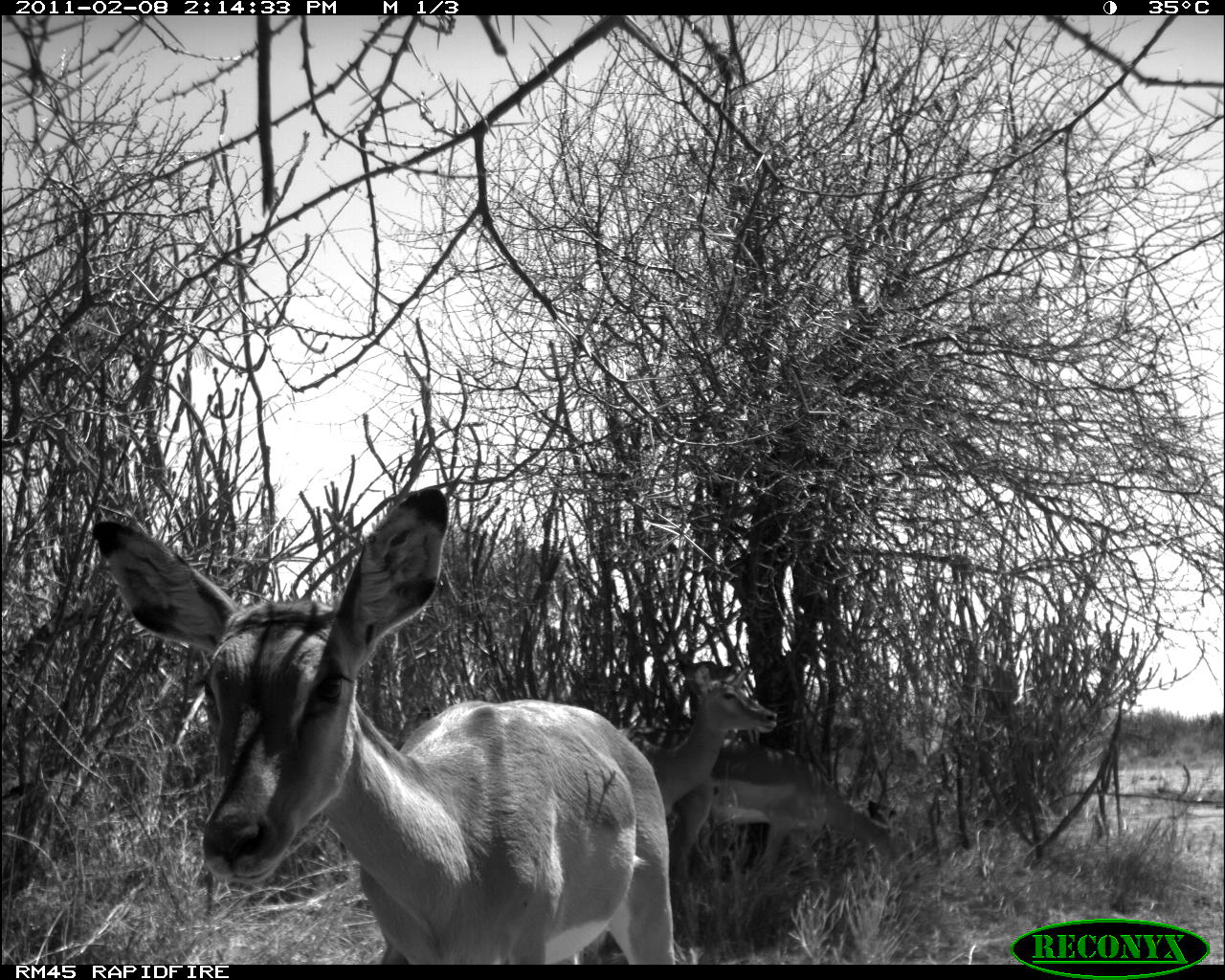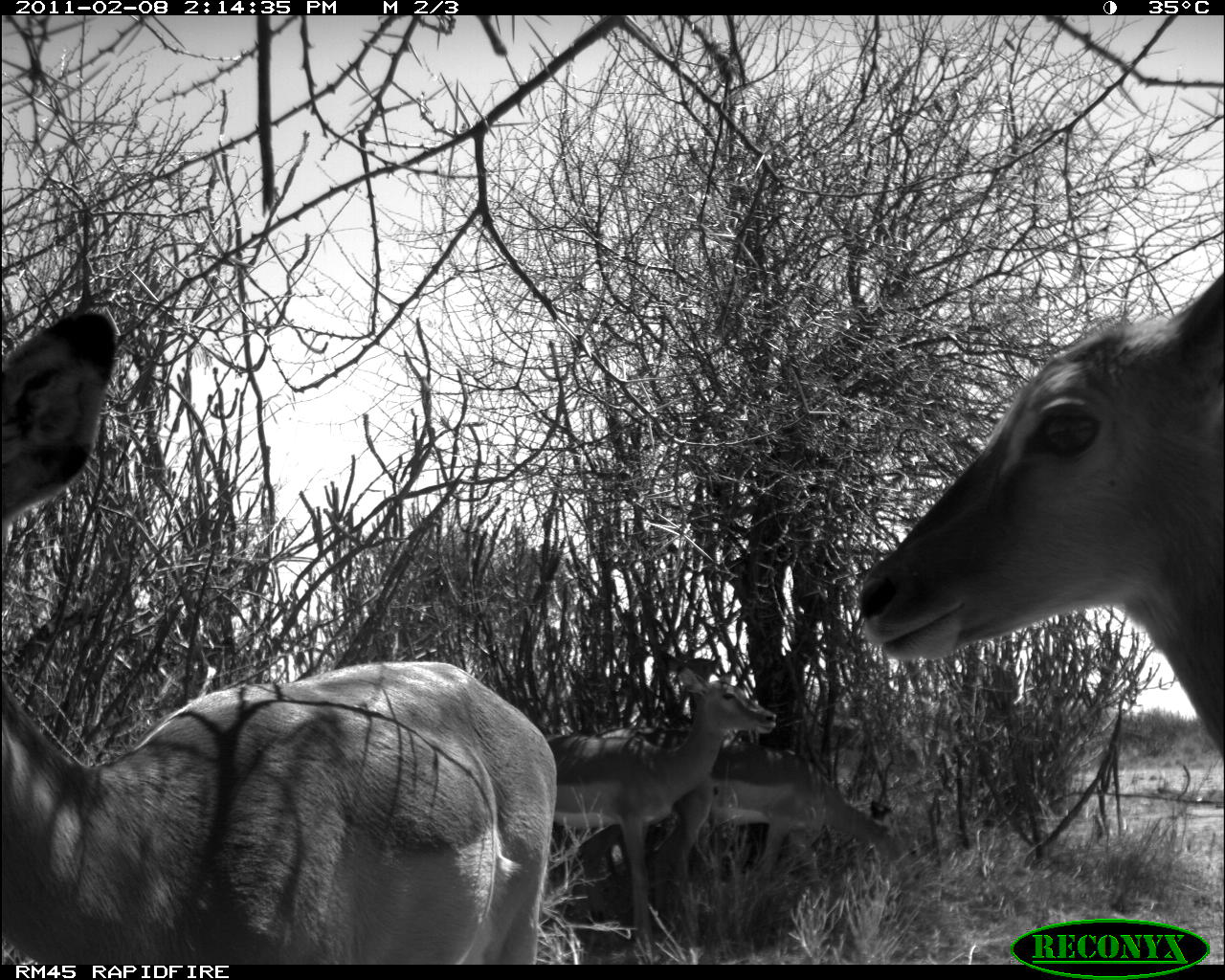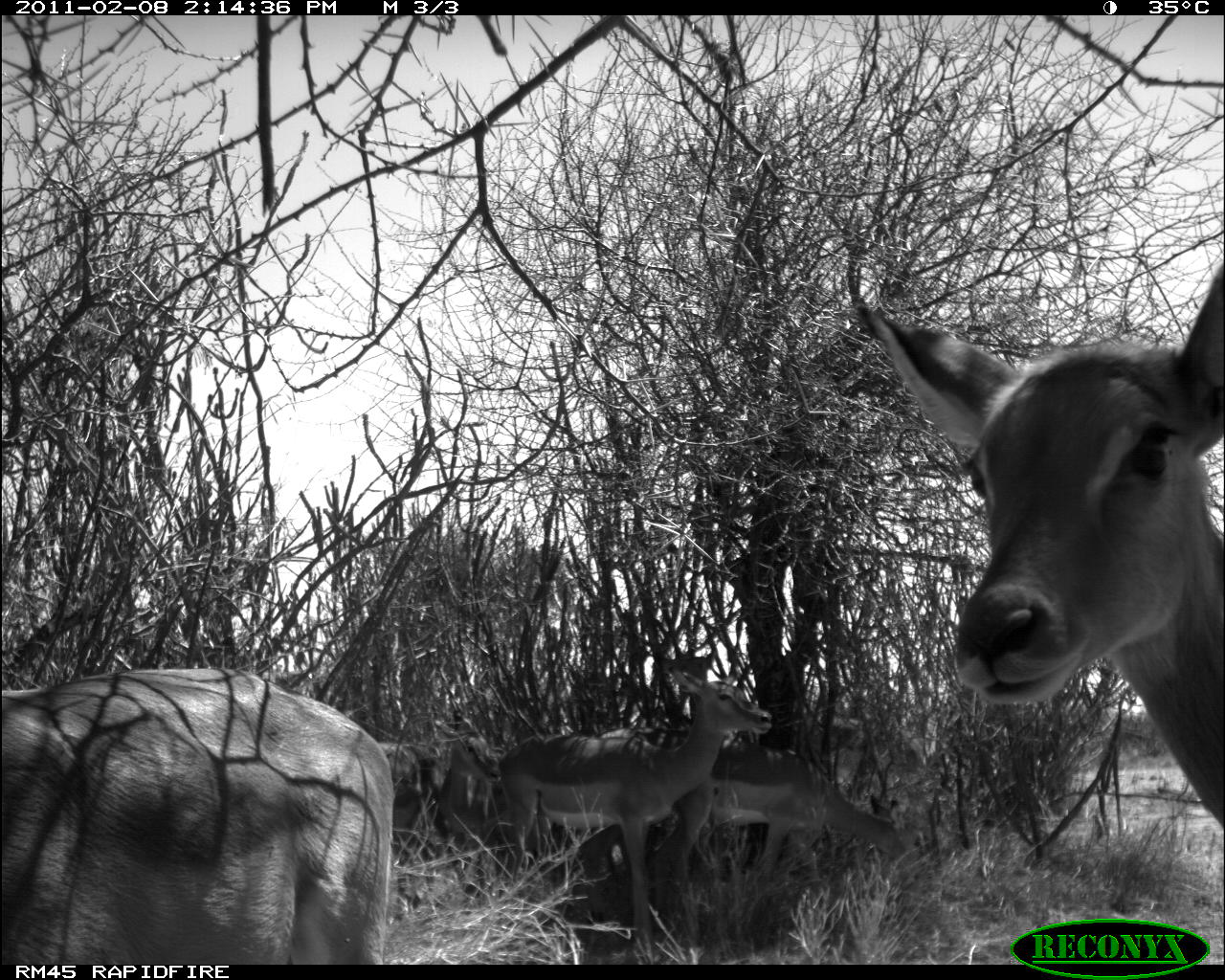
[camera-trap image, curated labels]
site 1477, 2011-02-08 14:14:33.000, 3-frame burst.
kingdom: Animalia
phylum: Chordata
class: Mammalia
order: Artiodactyla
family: Bovidae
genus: Aepyceros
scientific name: Aepyceros melampus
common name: impala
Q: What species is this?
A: Aepyceros melampus (impala).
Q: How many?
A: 3.